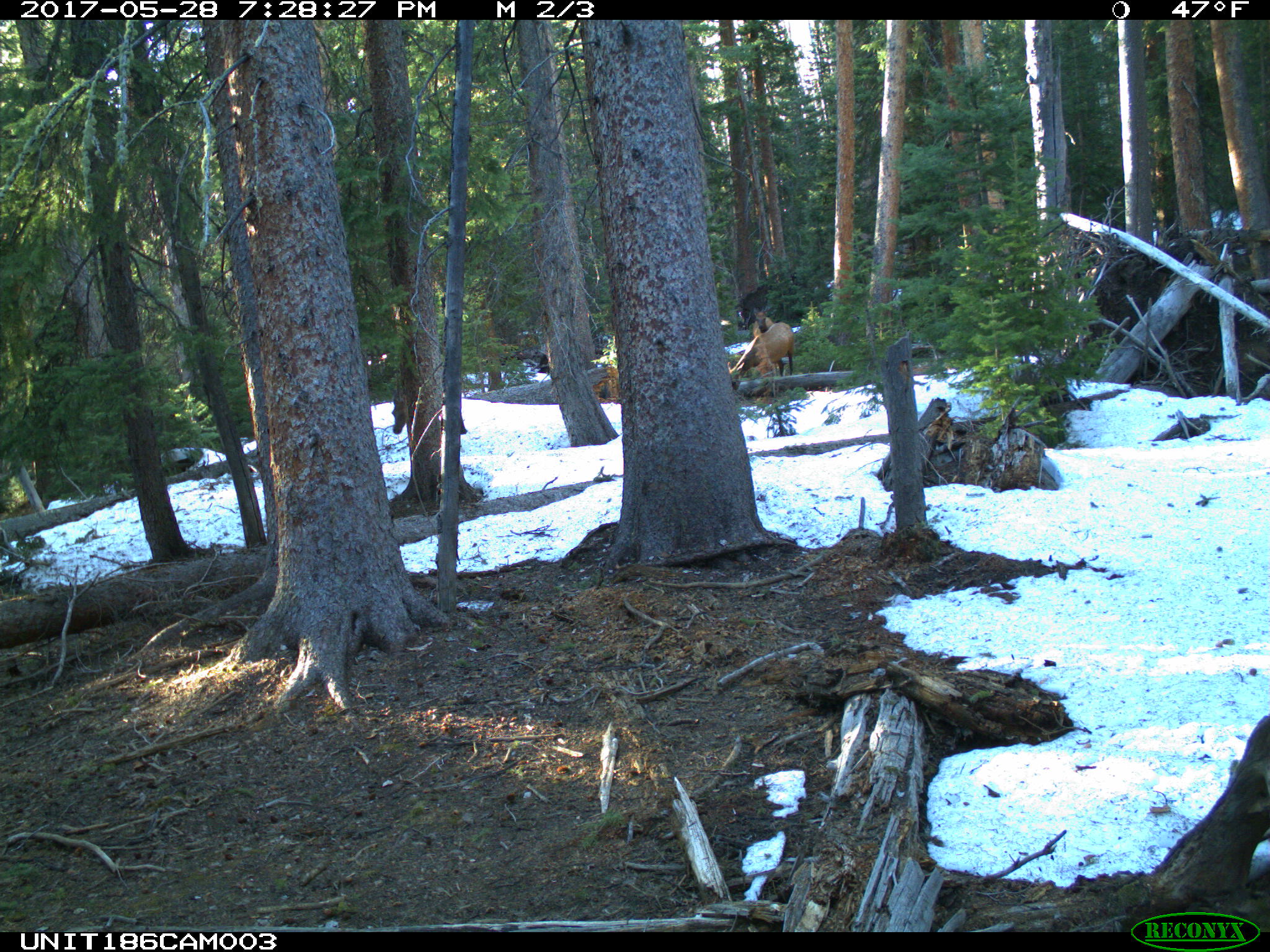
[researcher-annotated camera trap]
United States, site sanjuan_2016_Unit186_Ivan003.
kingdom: Animalia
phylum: Chordata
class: Mammalia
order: Artiodactyla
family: Cervidae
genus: Cervus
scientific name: Cervus elaphus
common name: red deer